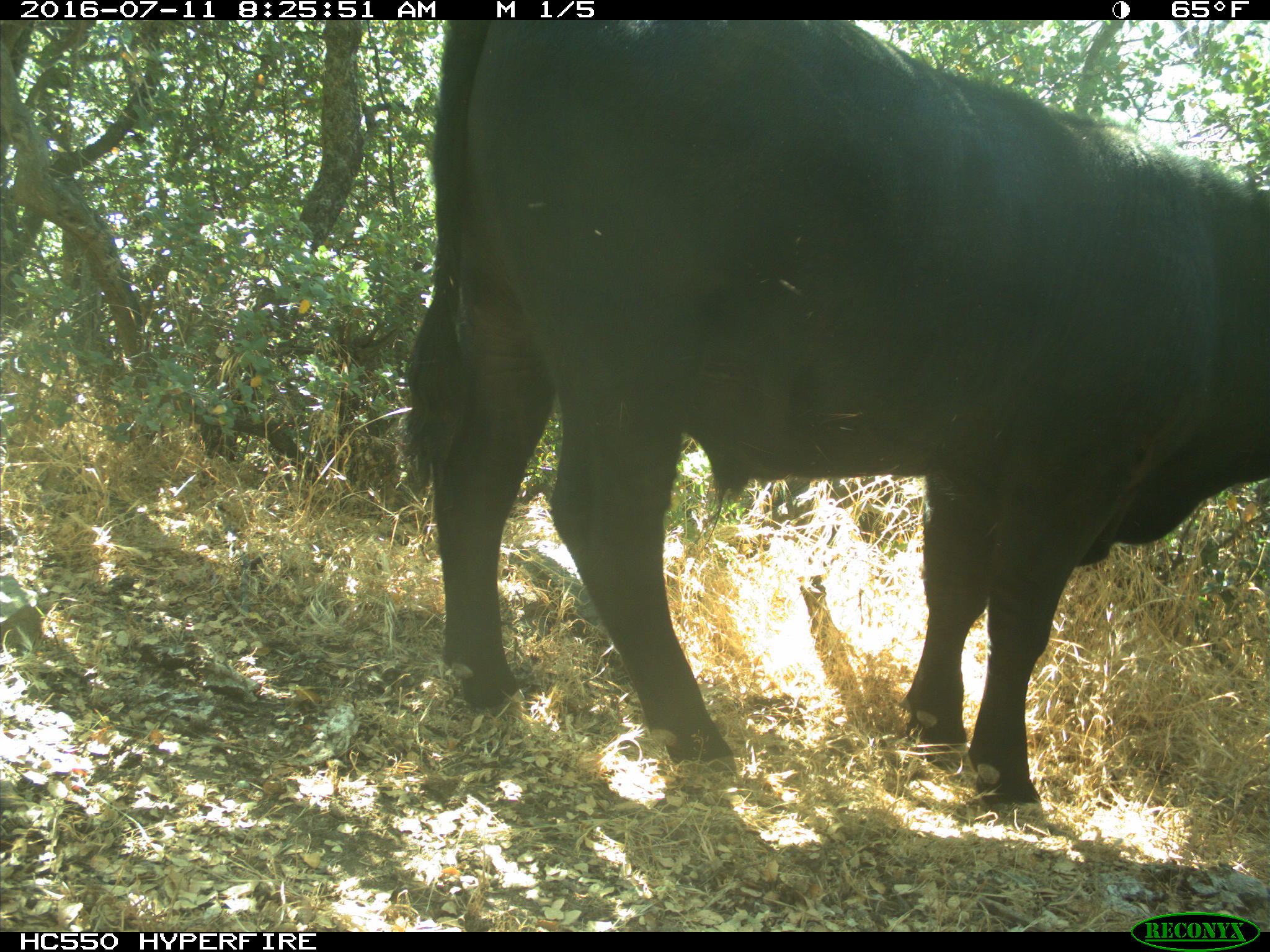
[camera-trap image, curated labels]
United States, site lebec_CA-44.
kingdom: Animalia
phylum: Chordata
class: Mammalia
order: Artiodactyla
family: Bovidae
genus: Bos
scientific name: Bos taurus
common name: domestic cow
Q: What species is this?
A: Bos taurus (domestic cow).